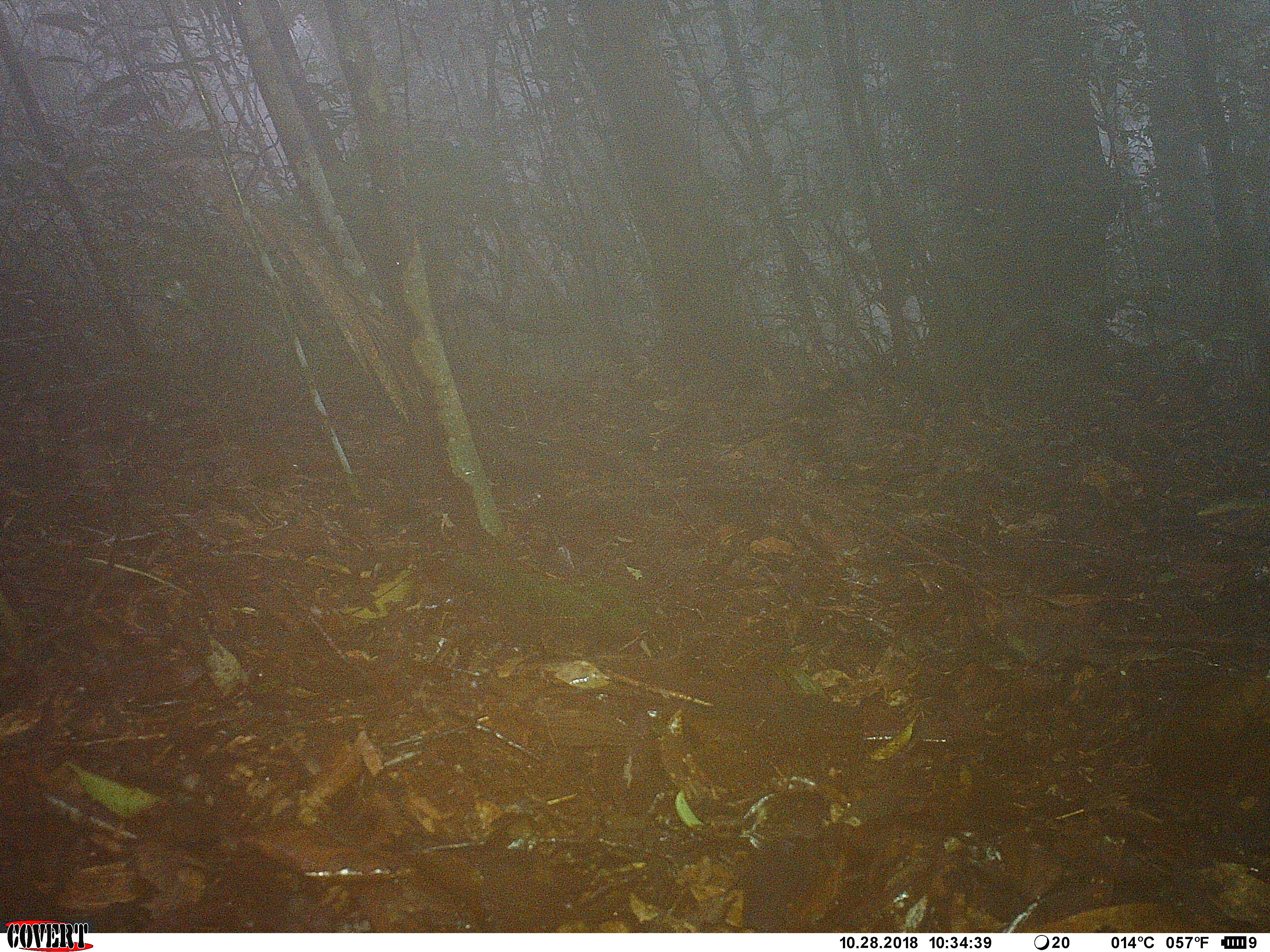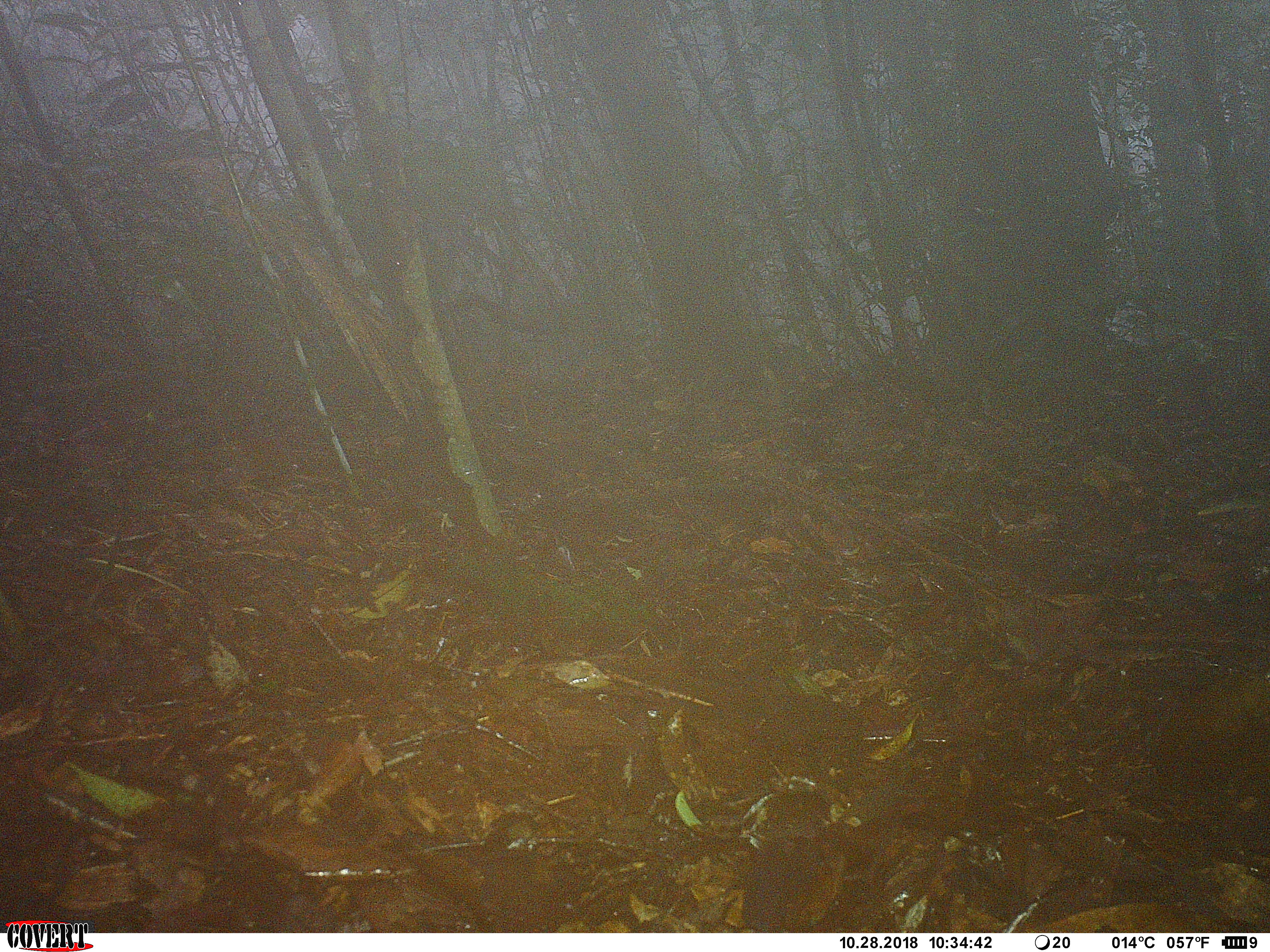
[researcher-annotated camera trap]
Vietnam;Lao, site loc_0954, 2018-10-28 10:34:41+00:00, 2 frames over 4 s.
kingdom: Animalia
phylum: Chordata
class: Mammalia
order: Rodentia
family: Sciuridae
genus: Dremomys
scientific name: Dremomys rufigenis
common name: red-cheeked squirrel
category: red cheeked squirrel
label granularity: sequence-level